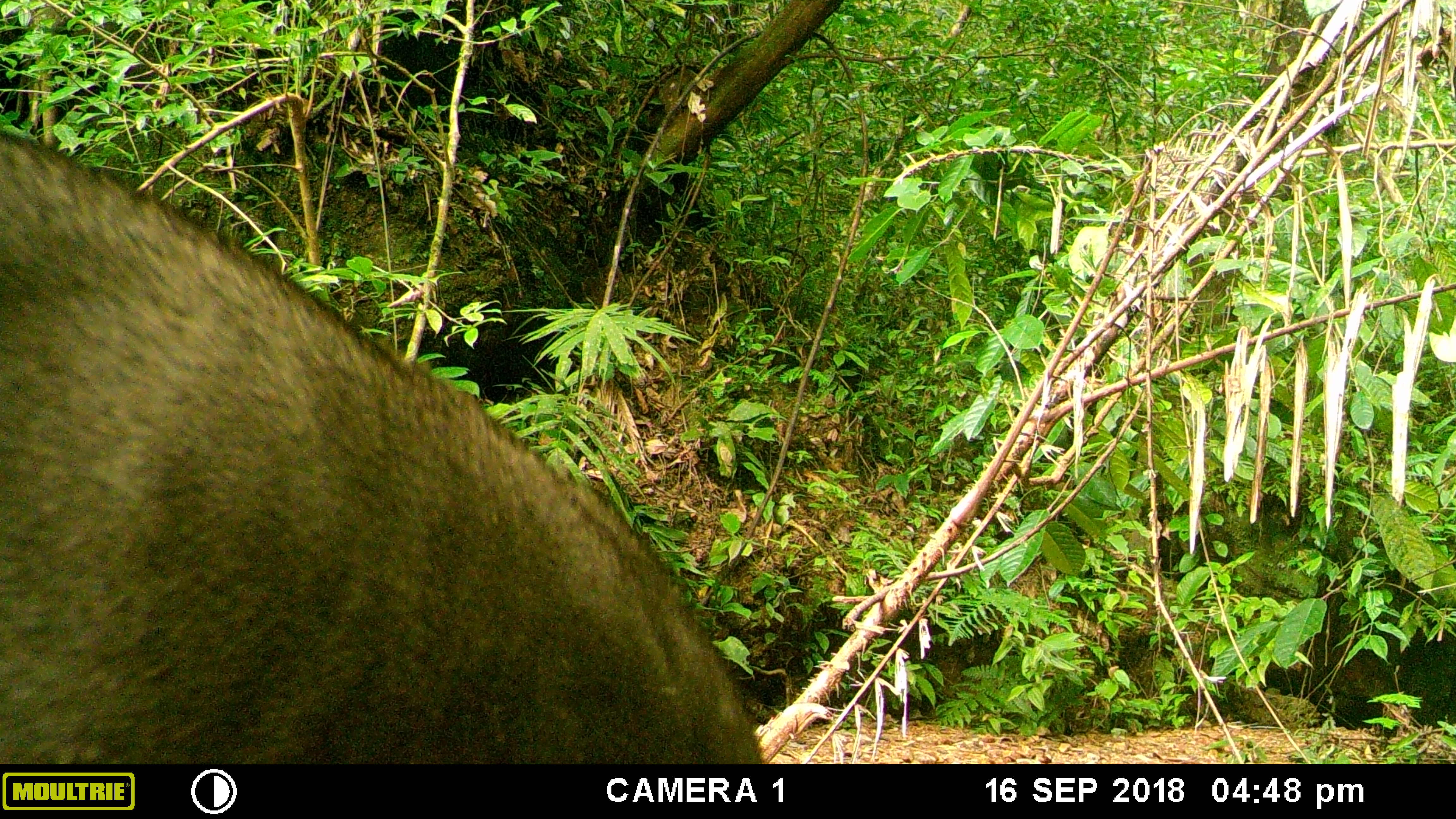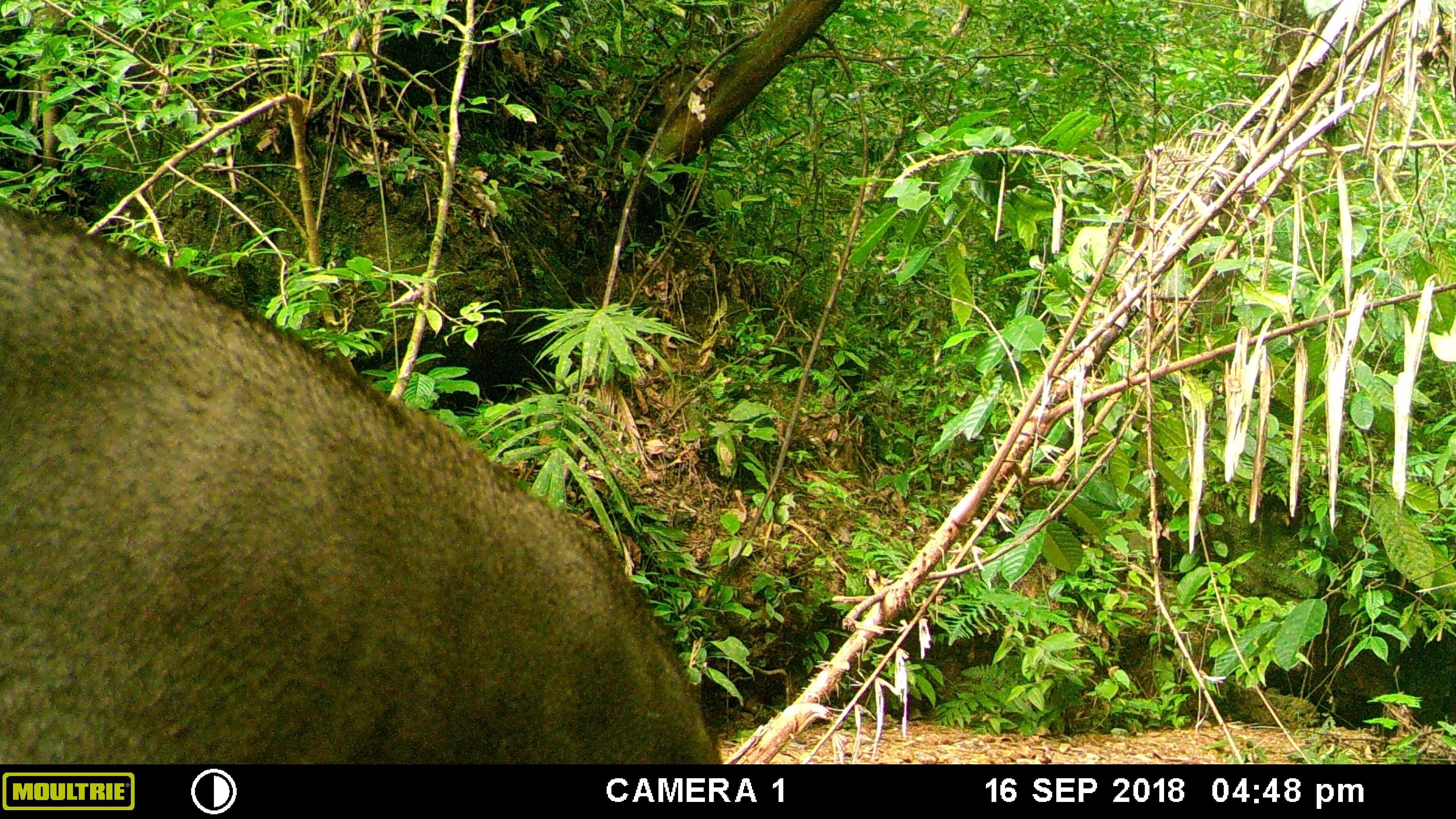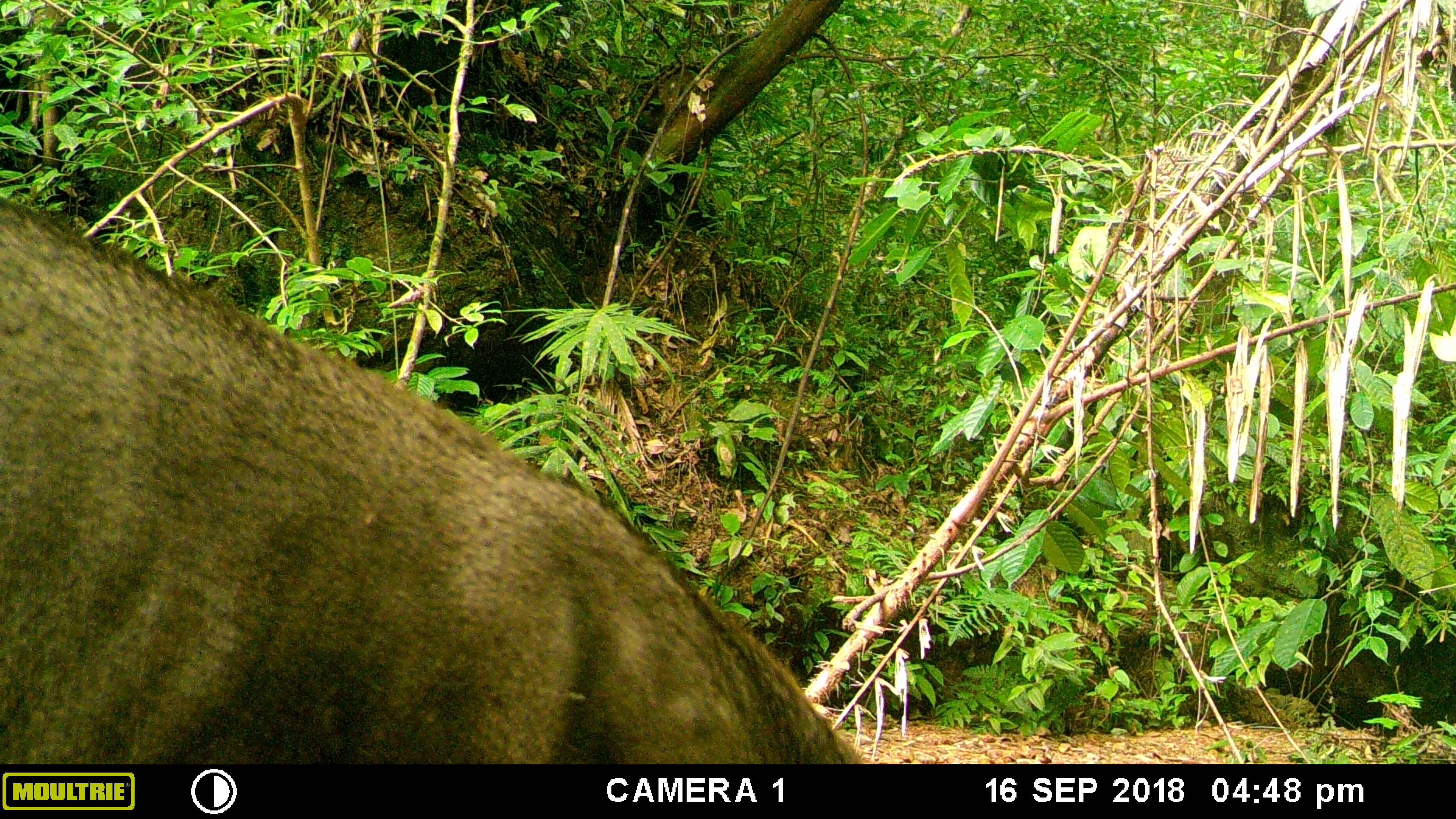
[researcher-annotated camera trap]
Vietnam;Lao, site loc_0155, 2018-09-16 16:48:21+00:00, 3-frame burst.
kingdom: Animalia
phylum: Chordata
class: Mammalia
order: Artiodactyla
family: Suidae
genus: Sus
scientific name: Sus scrofa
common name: eurasian wild pig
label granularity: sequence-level